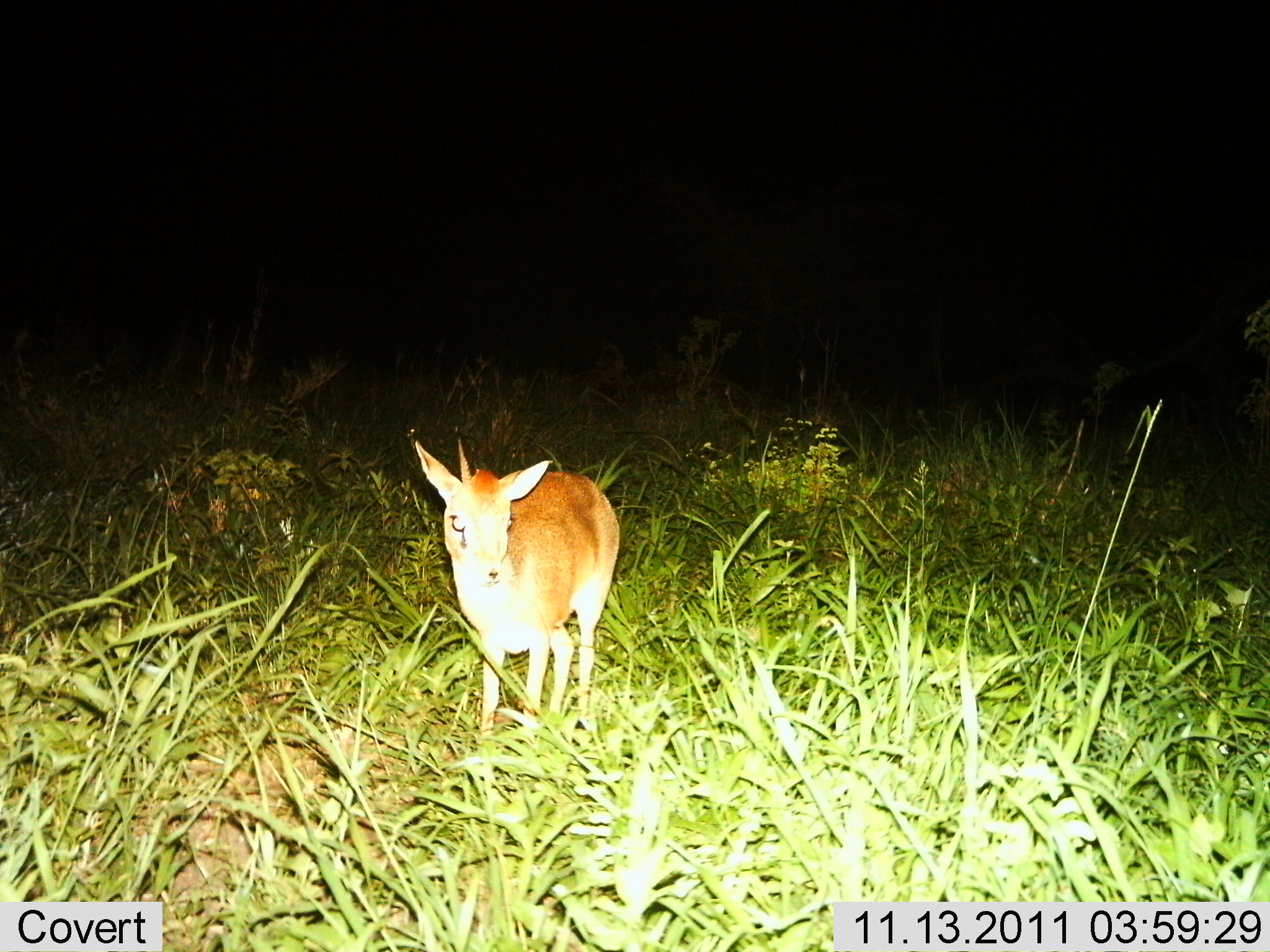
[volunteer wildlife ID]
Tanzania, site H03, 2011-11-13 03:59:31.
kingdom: Animalia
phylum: Chordata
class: Mammalia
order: Artiodactyla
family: Bovidae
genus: Madoqua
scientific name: Madoqua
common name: dikdik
Dikdik (Madoqua), count 1. Behavior (volunteer vote fractions): standing 92%, resting 0%, moving 8%, interacting 0%. Young present (vote fraction): 0%. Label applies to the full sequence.